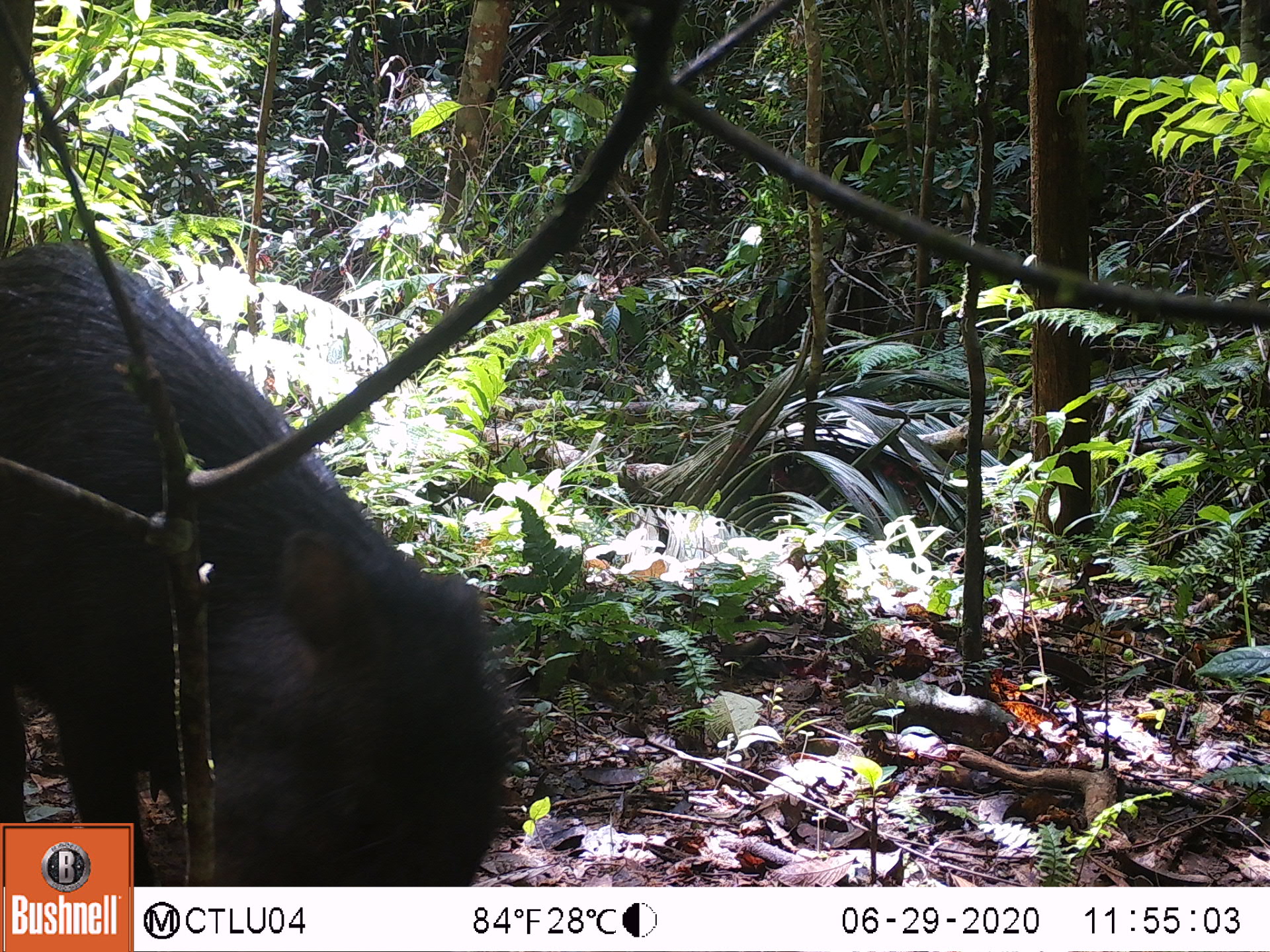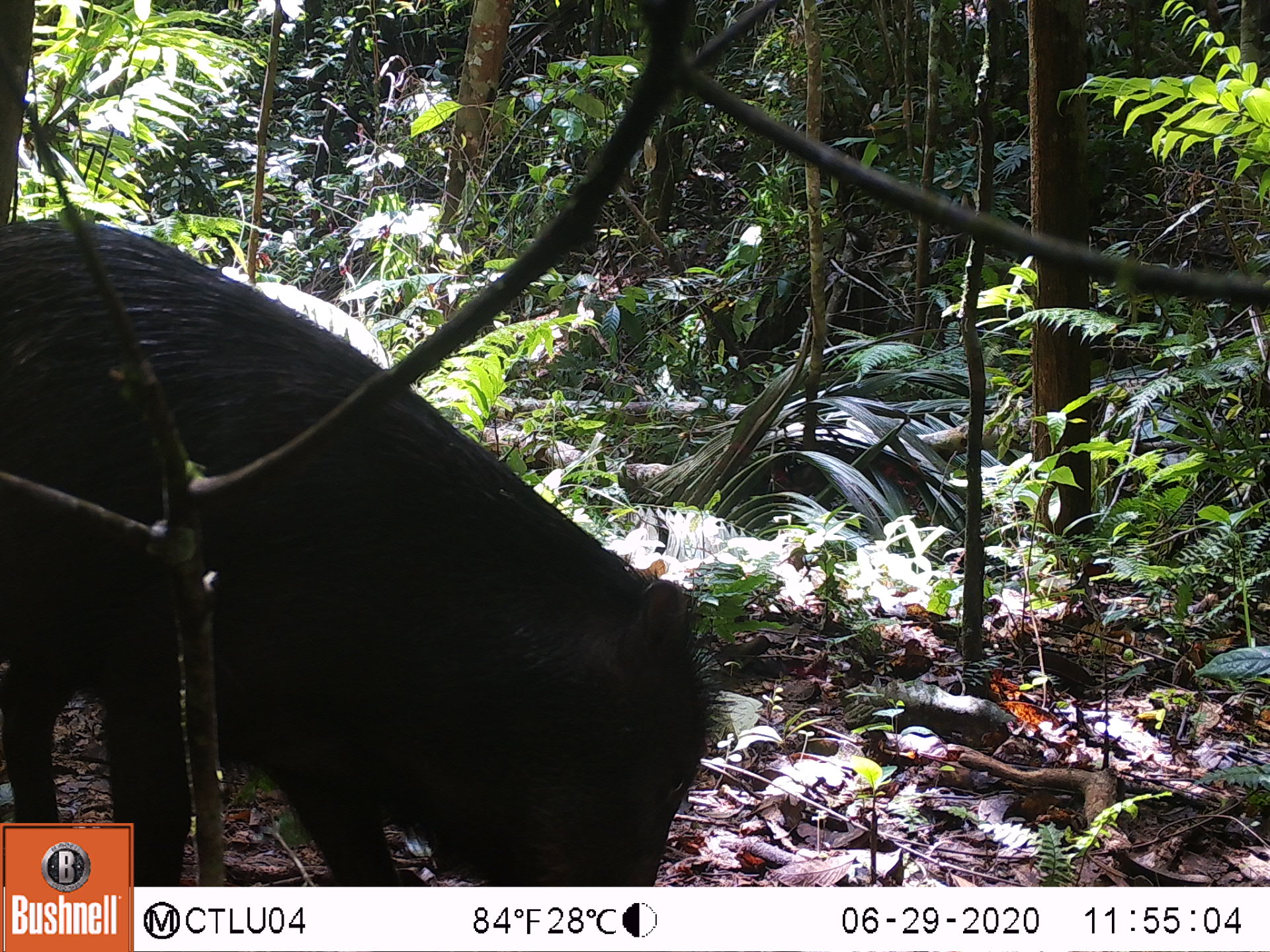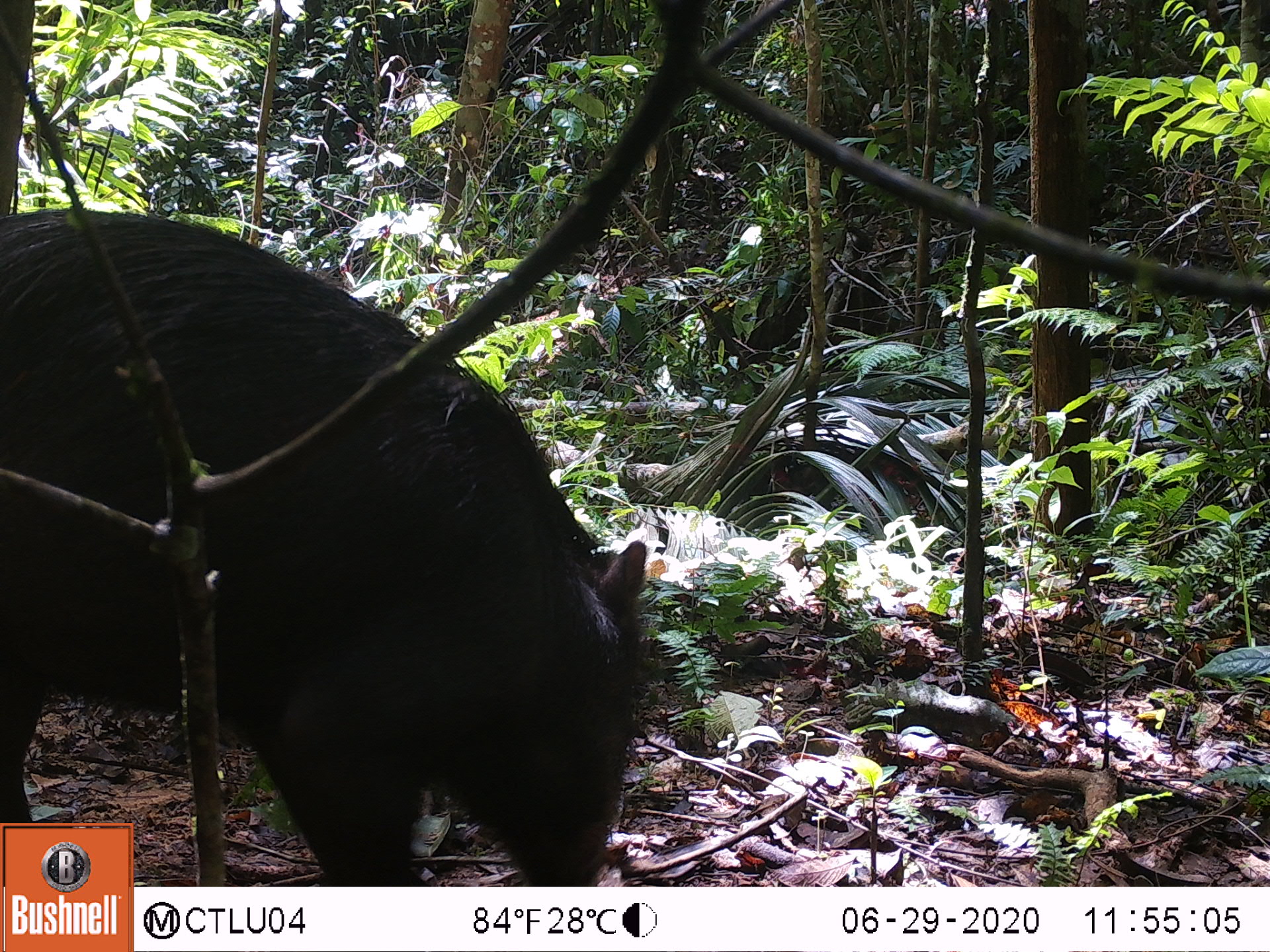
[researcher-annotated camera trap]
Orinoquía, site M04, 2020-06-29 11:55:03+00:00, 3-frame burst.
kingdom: Animalia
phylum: Chordata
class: Mammalia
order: Artiodactyla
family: Tayassuidae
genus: Tayassu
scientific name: Tayassu pecari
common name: white-lipped peccary